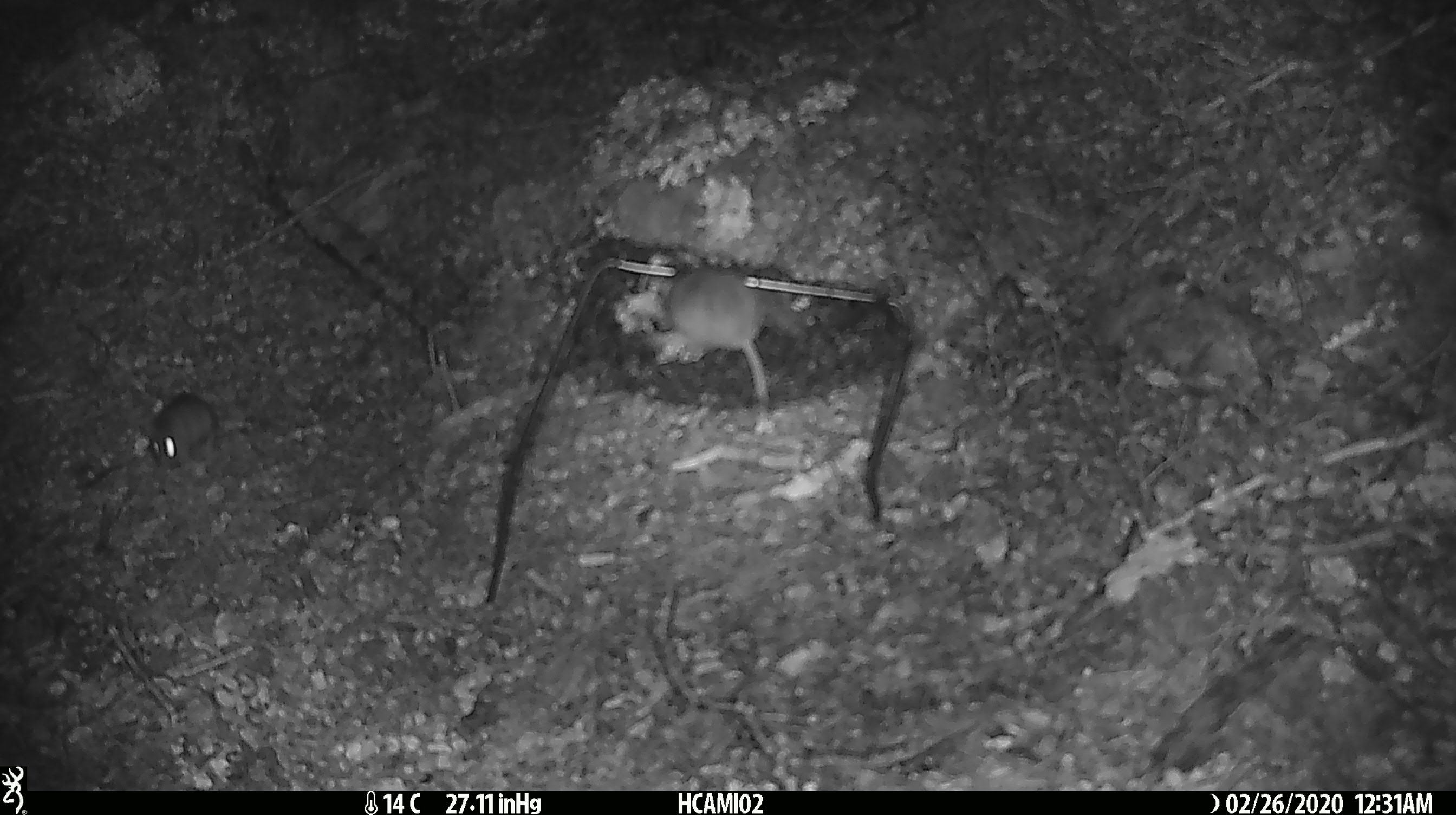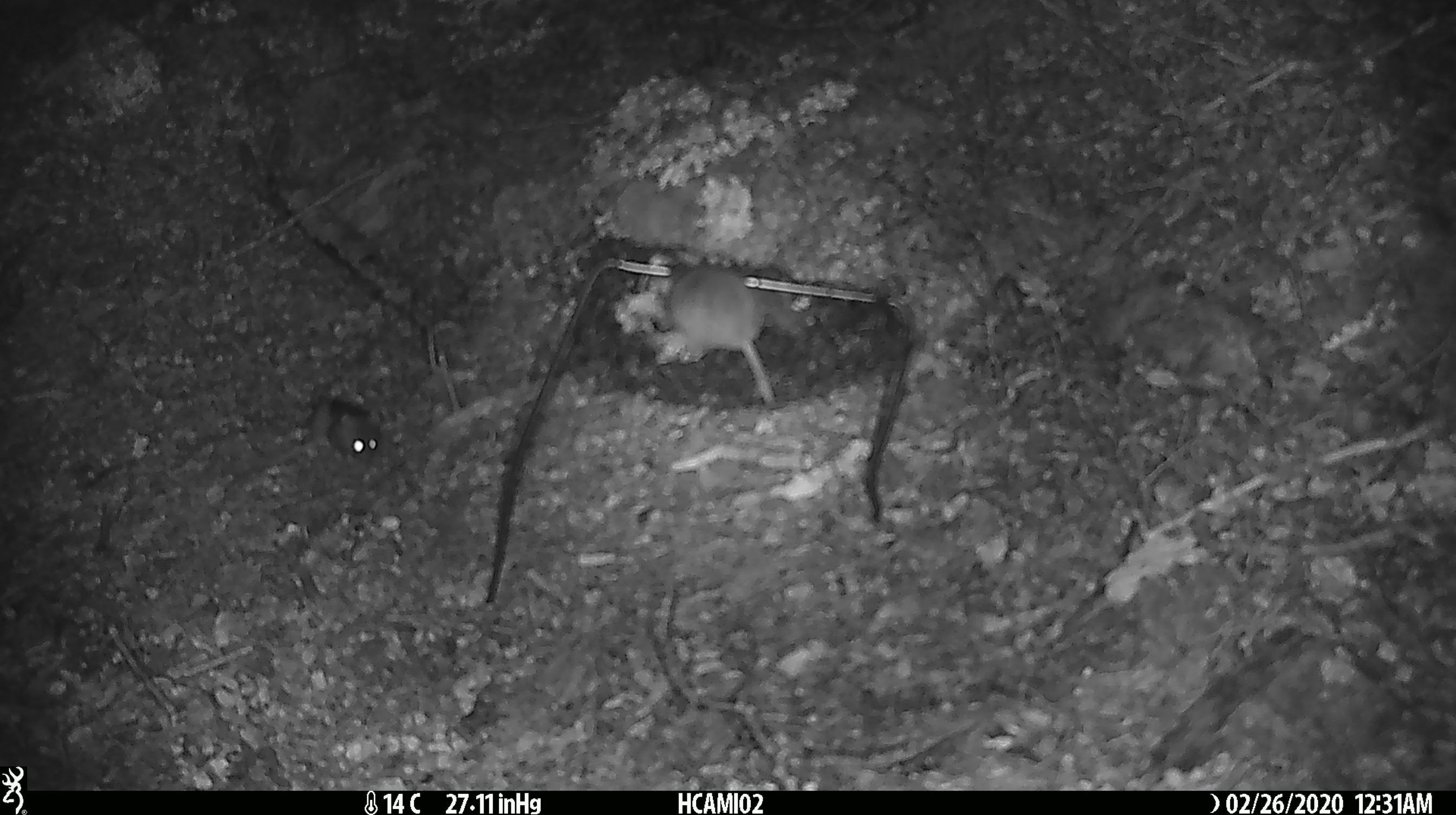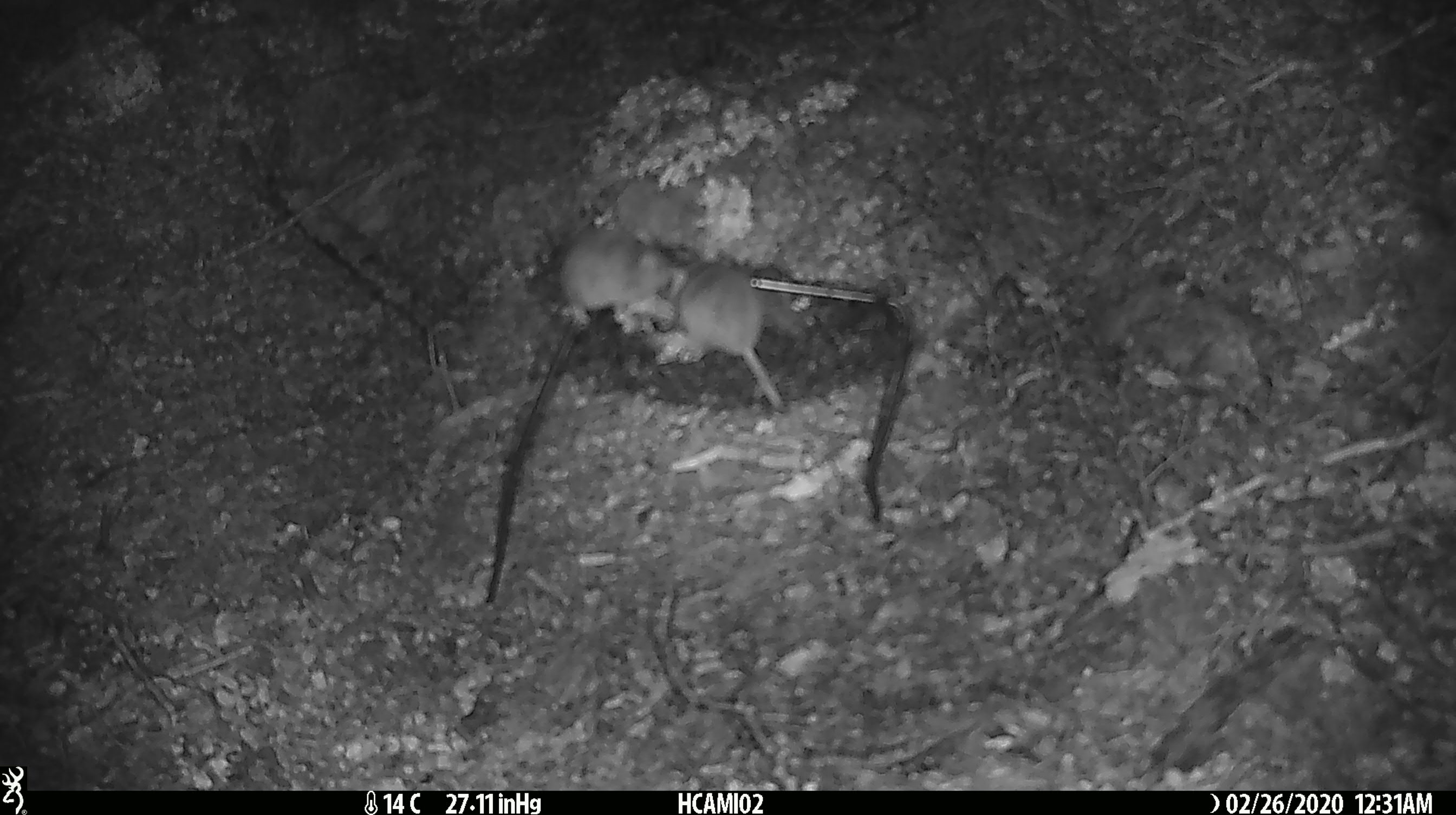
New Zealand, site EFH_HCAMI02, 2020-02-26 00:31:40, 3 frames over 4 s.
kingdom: Animalia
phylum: Chordata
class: Mammalia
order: Rodentia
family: Muridae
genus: Mus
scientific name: Mus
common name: mouse